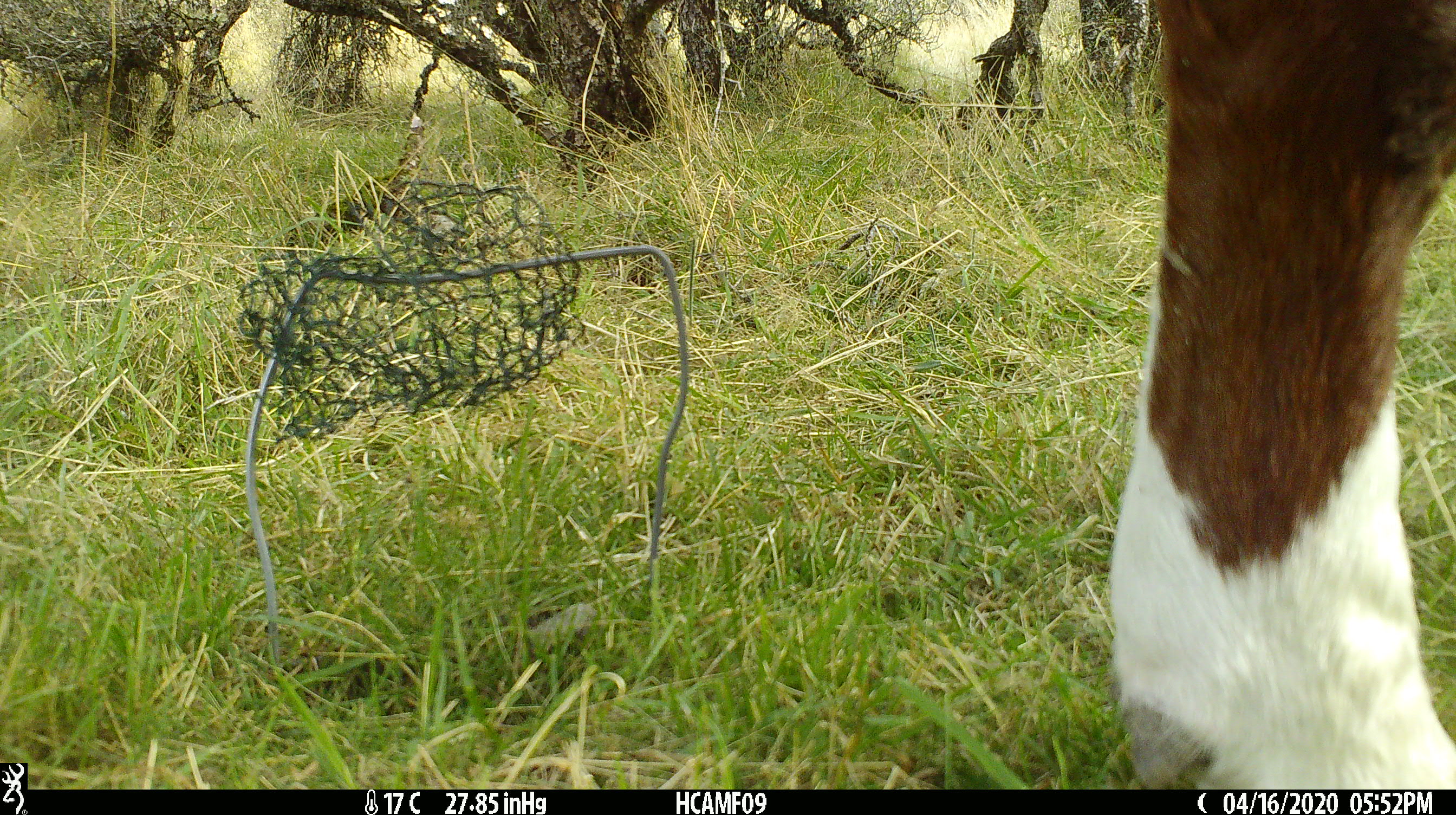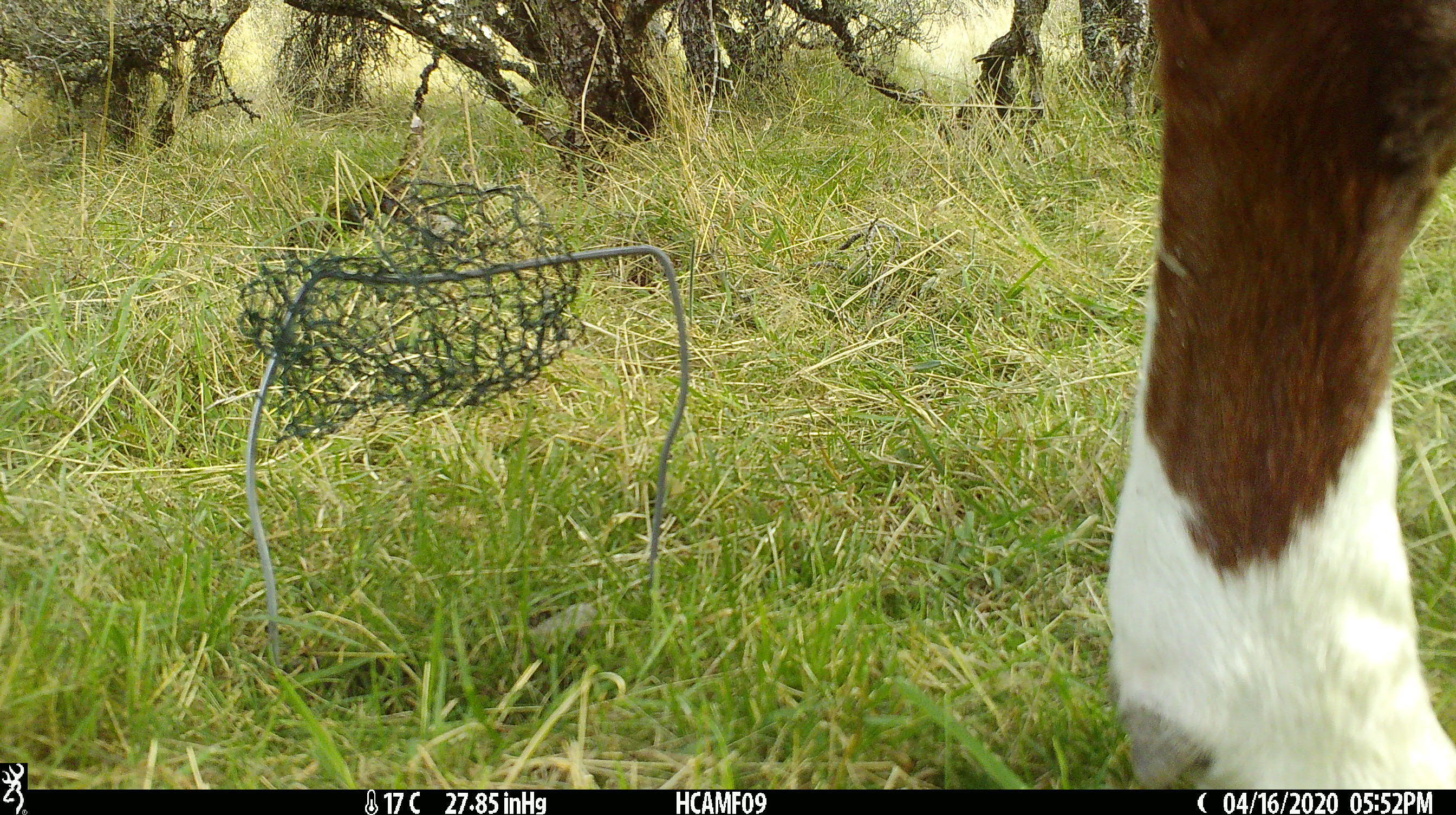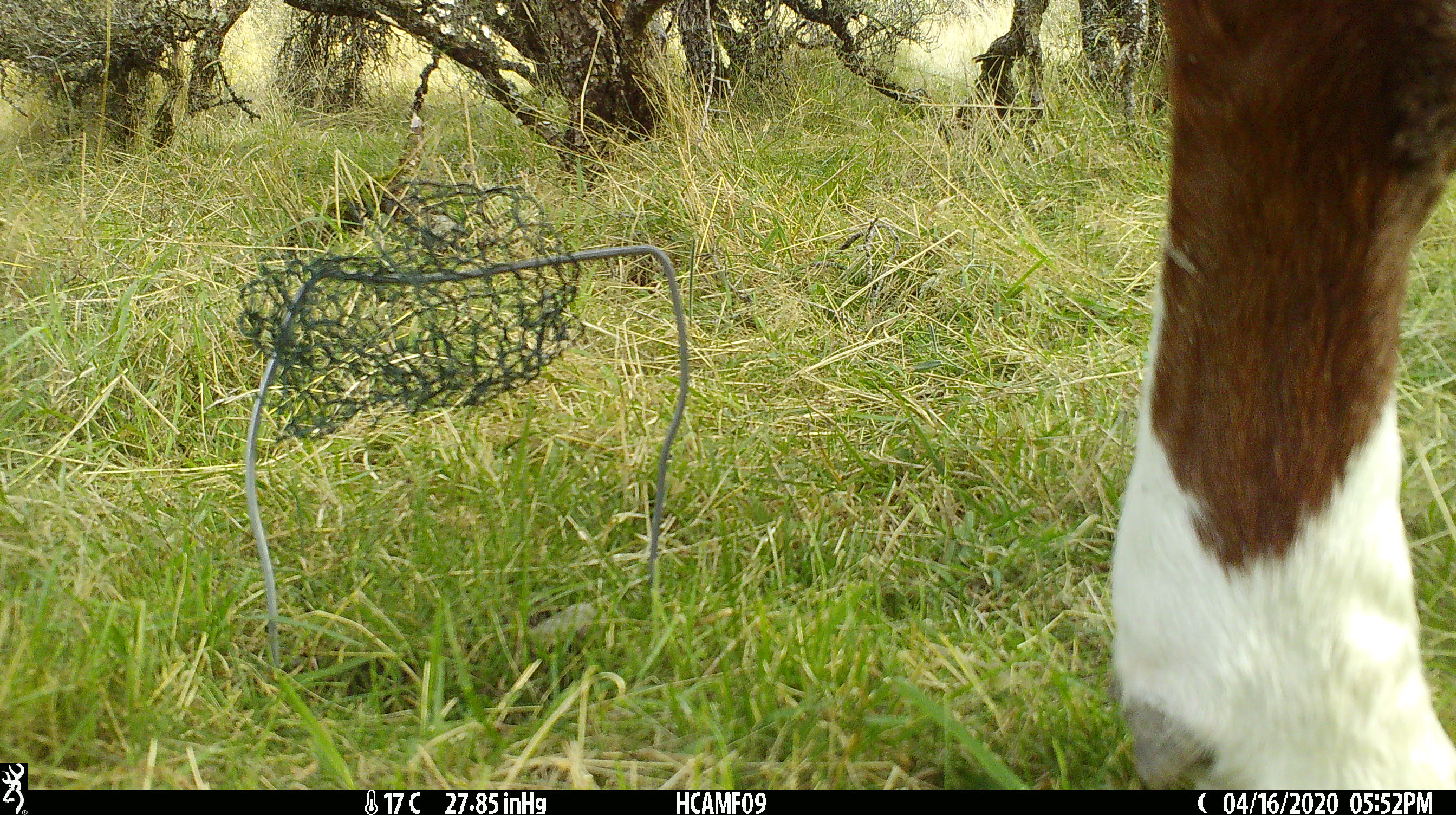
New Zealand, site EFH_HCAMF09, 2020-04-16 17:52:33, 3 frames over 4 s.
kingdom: Animalia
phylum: Chordata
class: Mammalia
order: Artiodactyla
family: Bovidae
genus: Bos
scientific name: Bos taurus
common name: domestic cow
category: cow